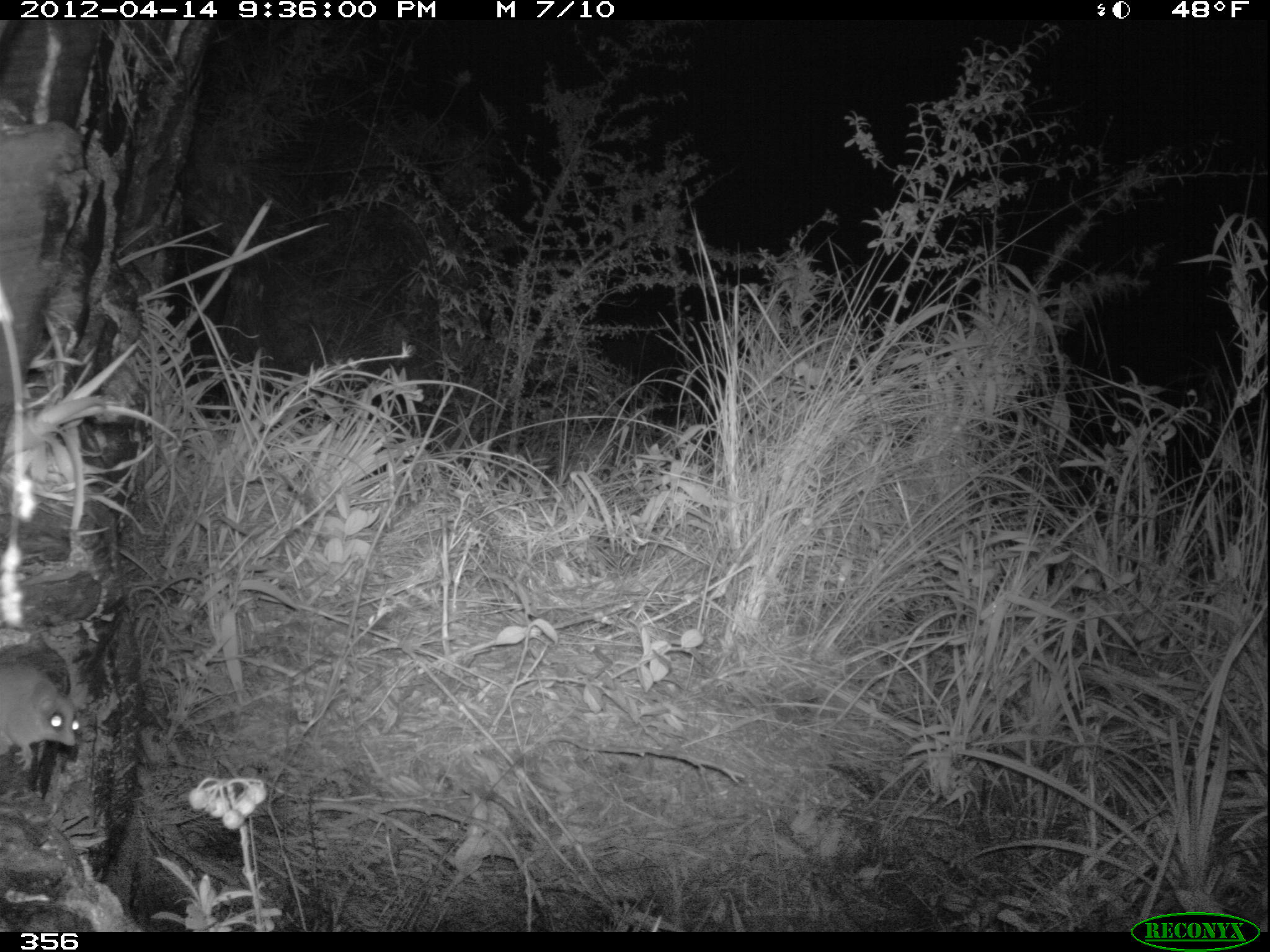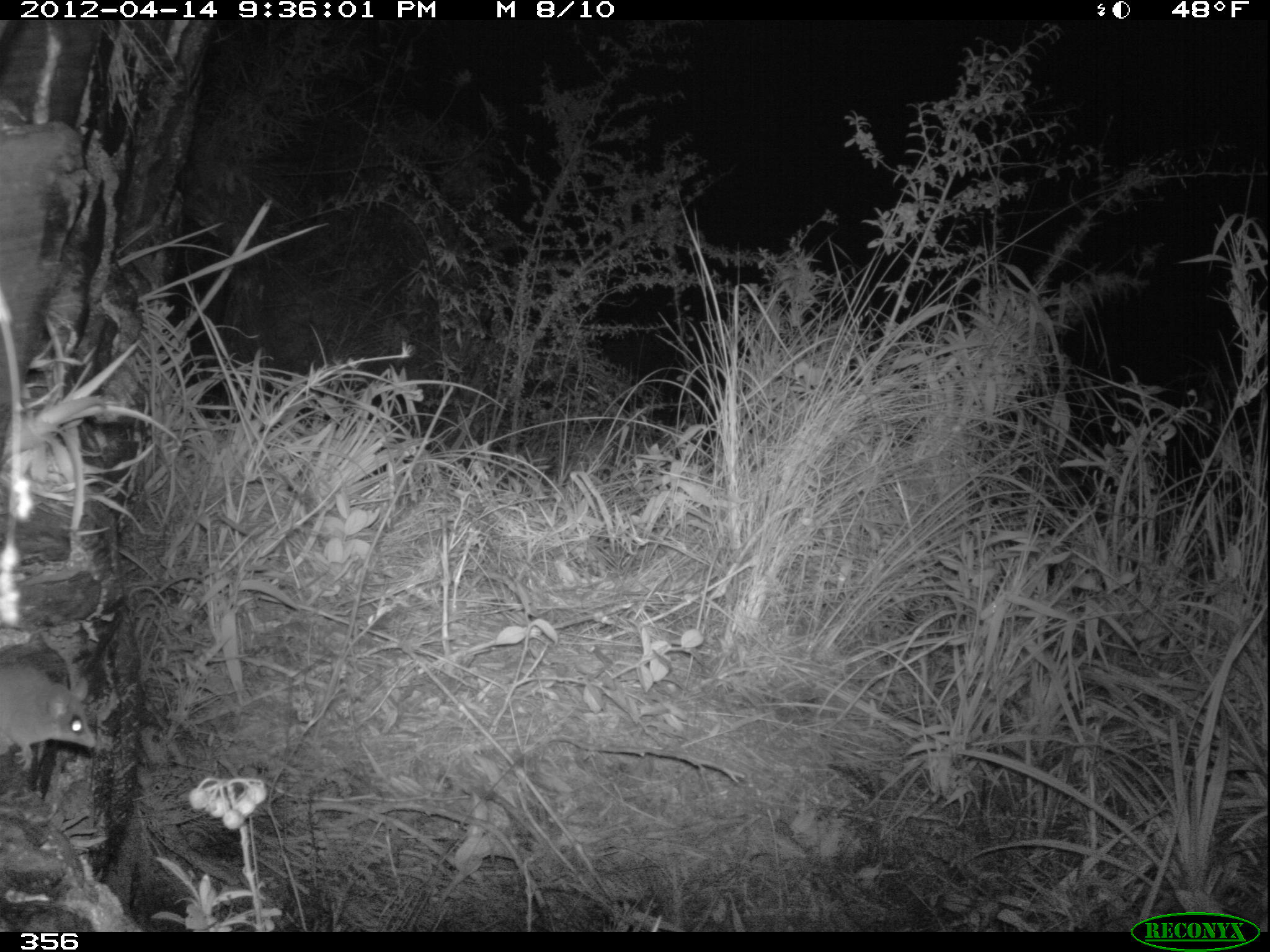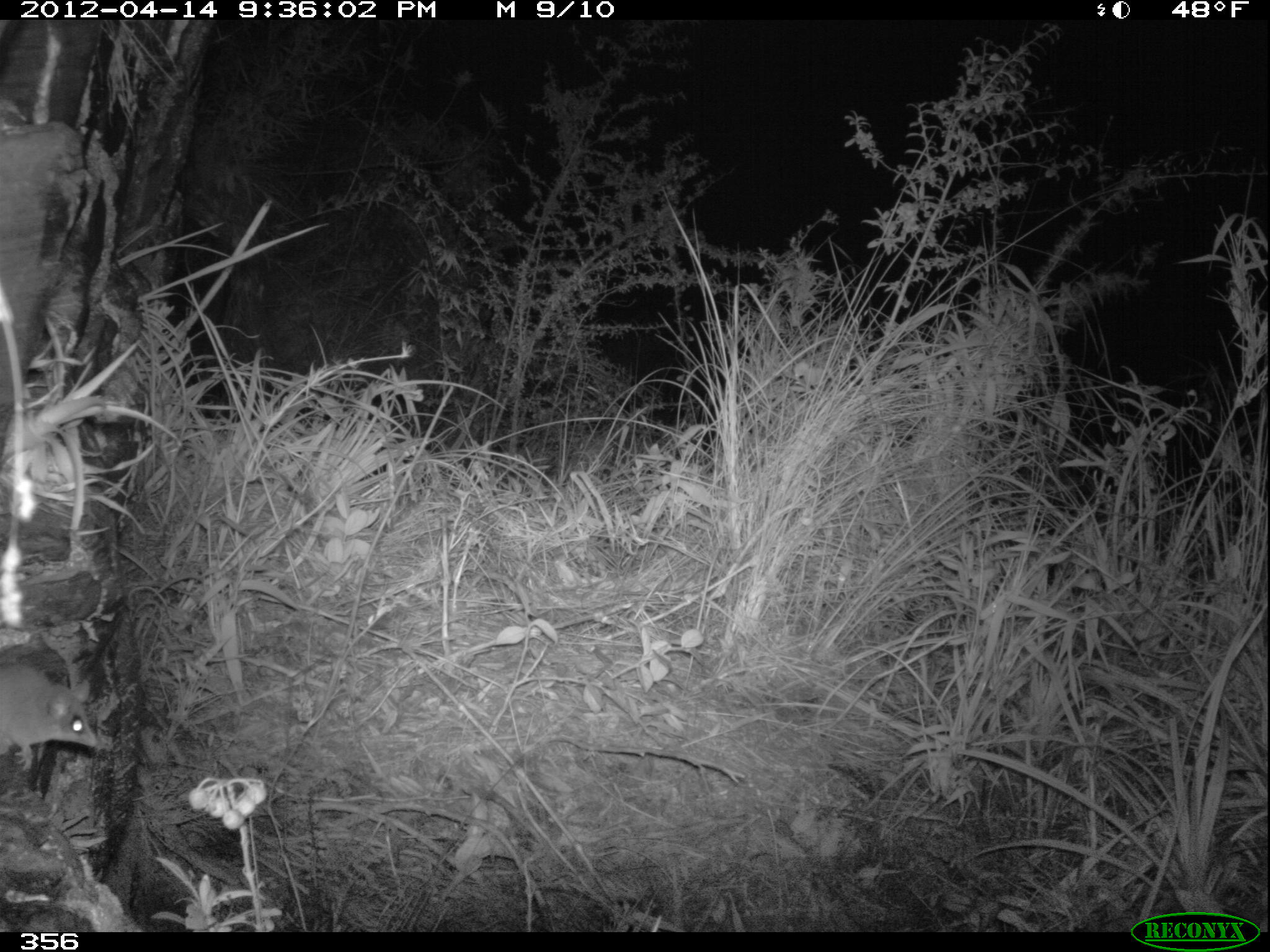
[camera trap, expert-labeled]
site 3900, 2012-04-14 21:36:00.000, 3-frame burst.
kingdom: Animalia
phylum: Chordata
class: Mammalia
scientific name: Marsupialia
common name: marsupials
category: unknown marsupial